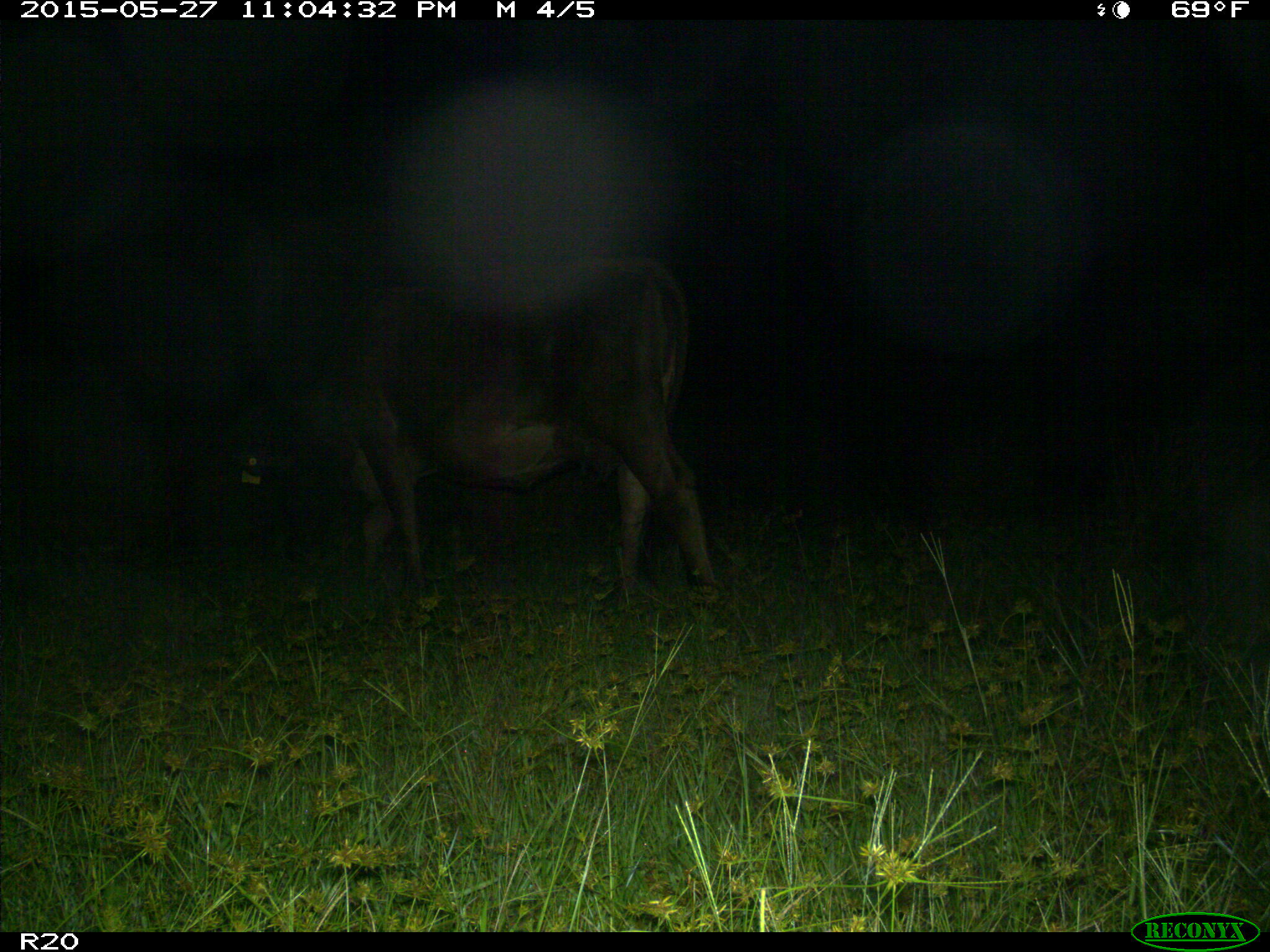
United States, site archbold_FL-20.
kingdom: Animalia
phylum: Chordata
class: Mammalia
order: Artiodactyla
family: Bovidae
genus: Bos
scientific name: Bos taurus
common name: domestic cow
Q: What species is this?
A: Bos taurus (domestic cow).